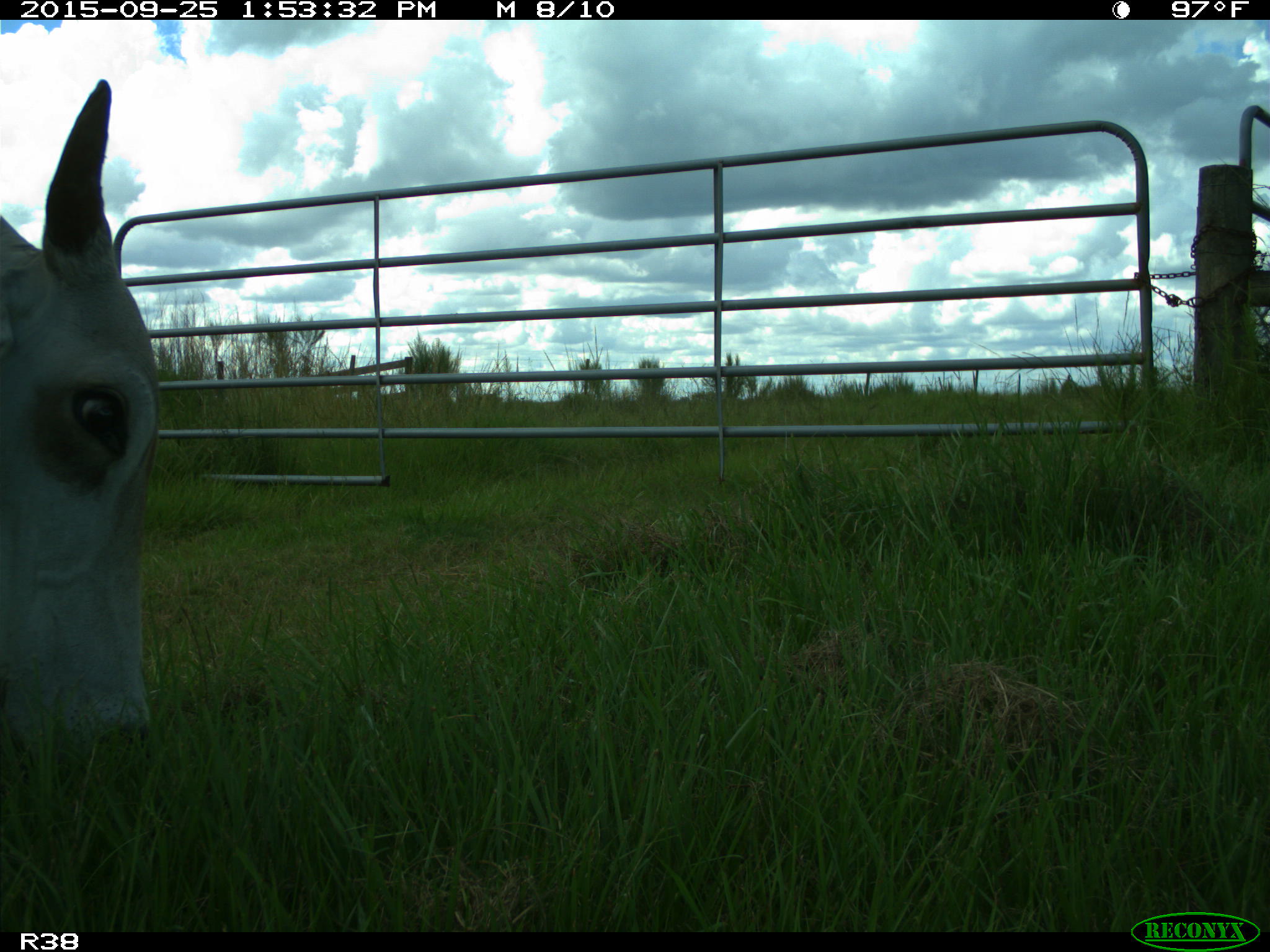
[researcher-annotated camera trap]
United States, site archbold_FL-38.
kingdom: Animalia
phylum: Chordata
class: Mammalia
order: Artiodactyla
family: Bovidae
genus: Bos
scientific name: Bos taurus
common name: domestic cow